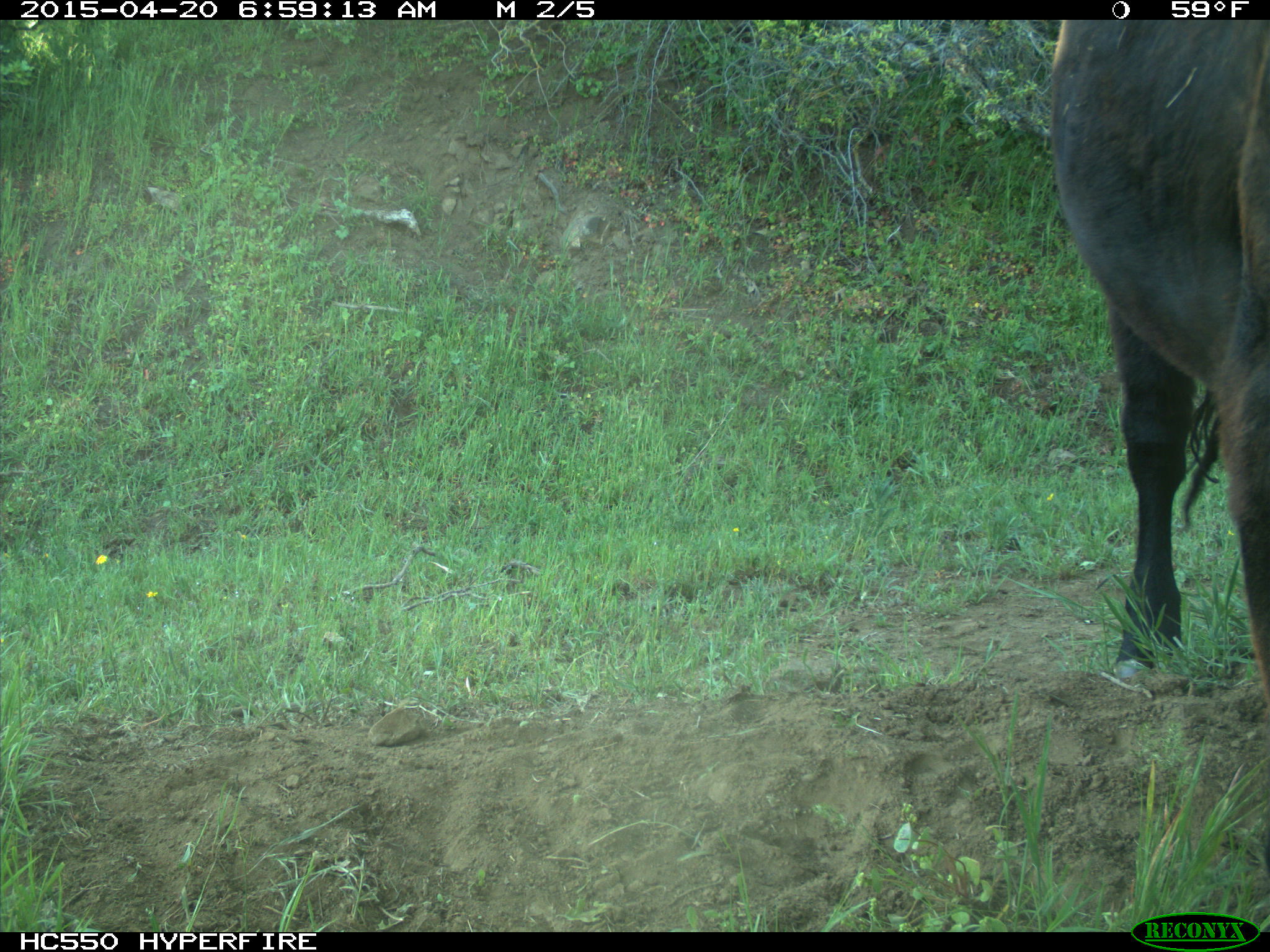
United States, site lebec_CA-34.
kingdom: Animalia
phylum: Chordata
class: Mammalia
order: Artiodactyla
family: Bovidae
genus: Bos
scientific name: Bos taurus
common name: domestic cow